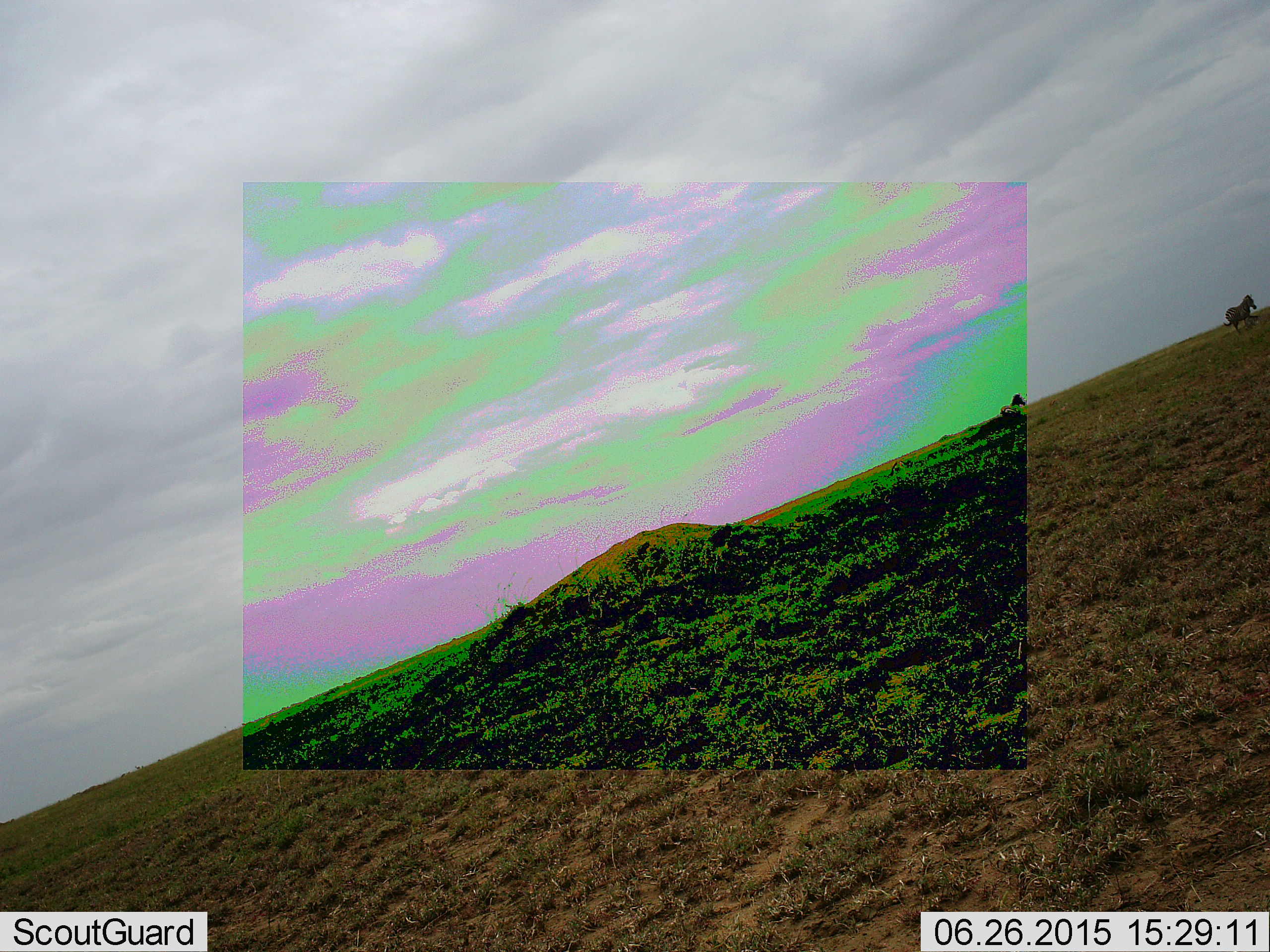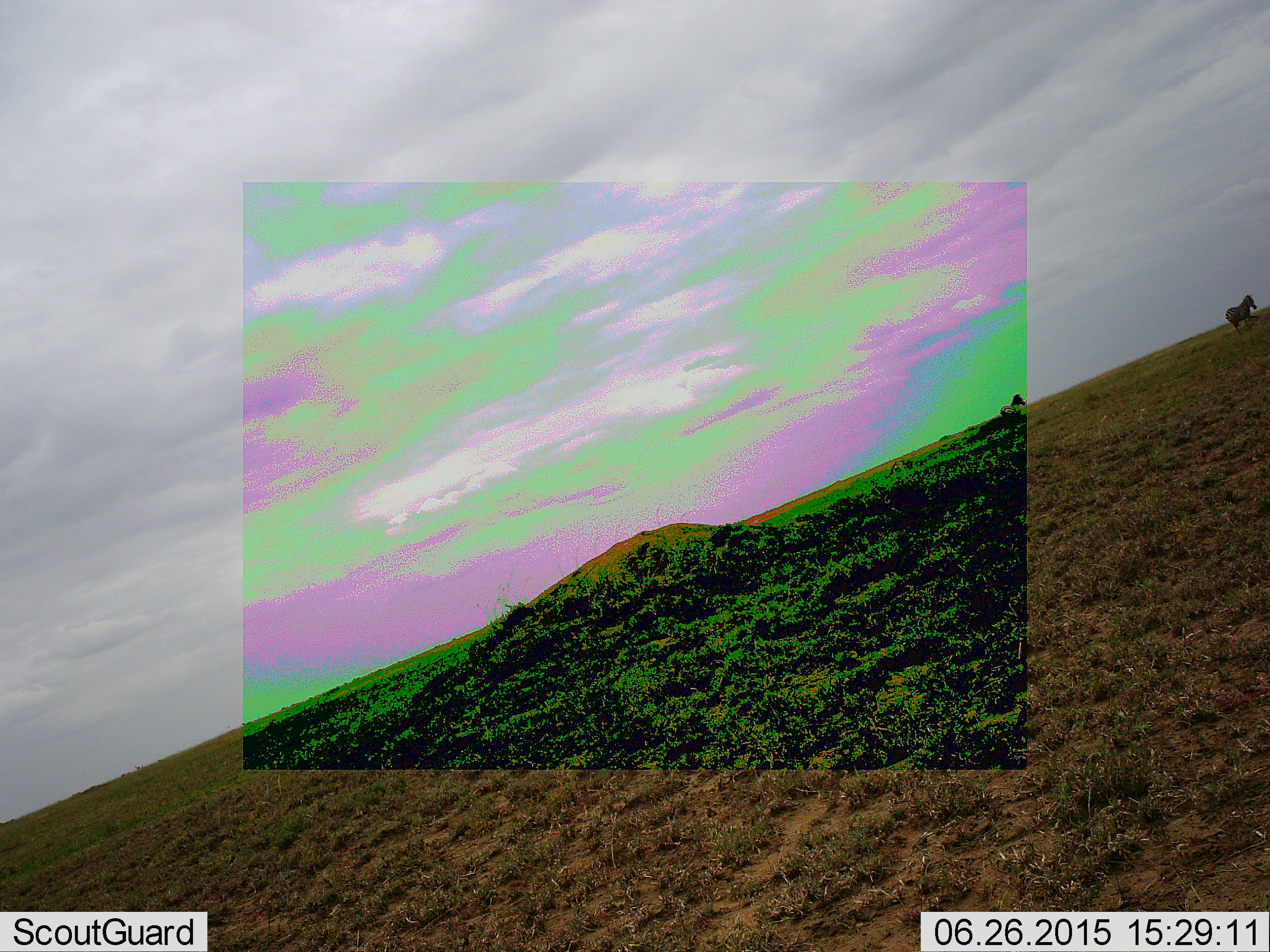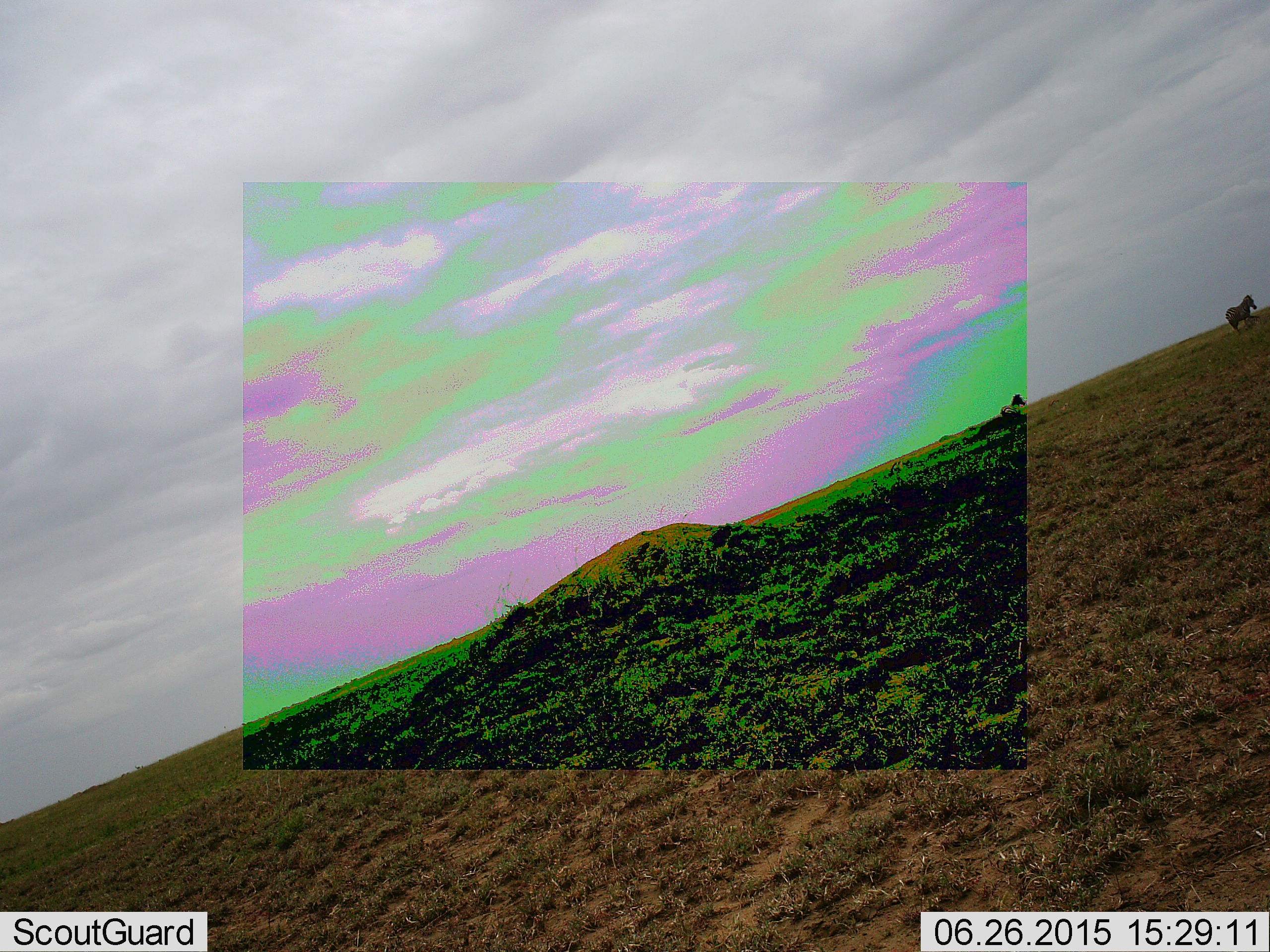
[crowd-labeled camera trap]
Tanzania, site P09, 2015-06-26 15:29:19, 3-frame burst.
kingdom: Animalia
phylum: Chordata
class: Mammalia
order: Perissodactyla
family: Equidae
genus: Equus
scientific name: Equus quagga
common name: plains zebra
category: zebra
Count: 2.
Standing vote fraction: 80%.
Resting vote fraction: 0%.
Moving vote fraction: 20%.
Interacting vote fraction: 0%.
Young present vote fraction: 0%.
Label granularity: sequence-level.